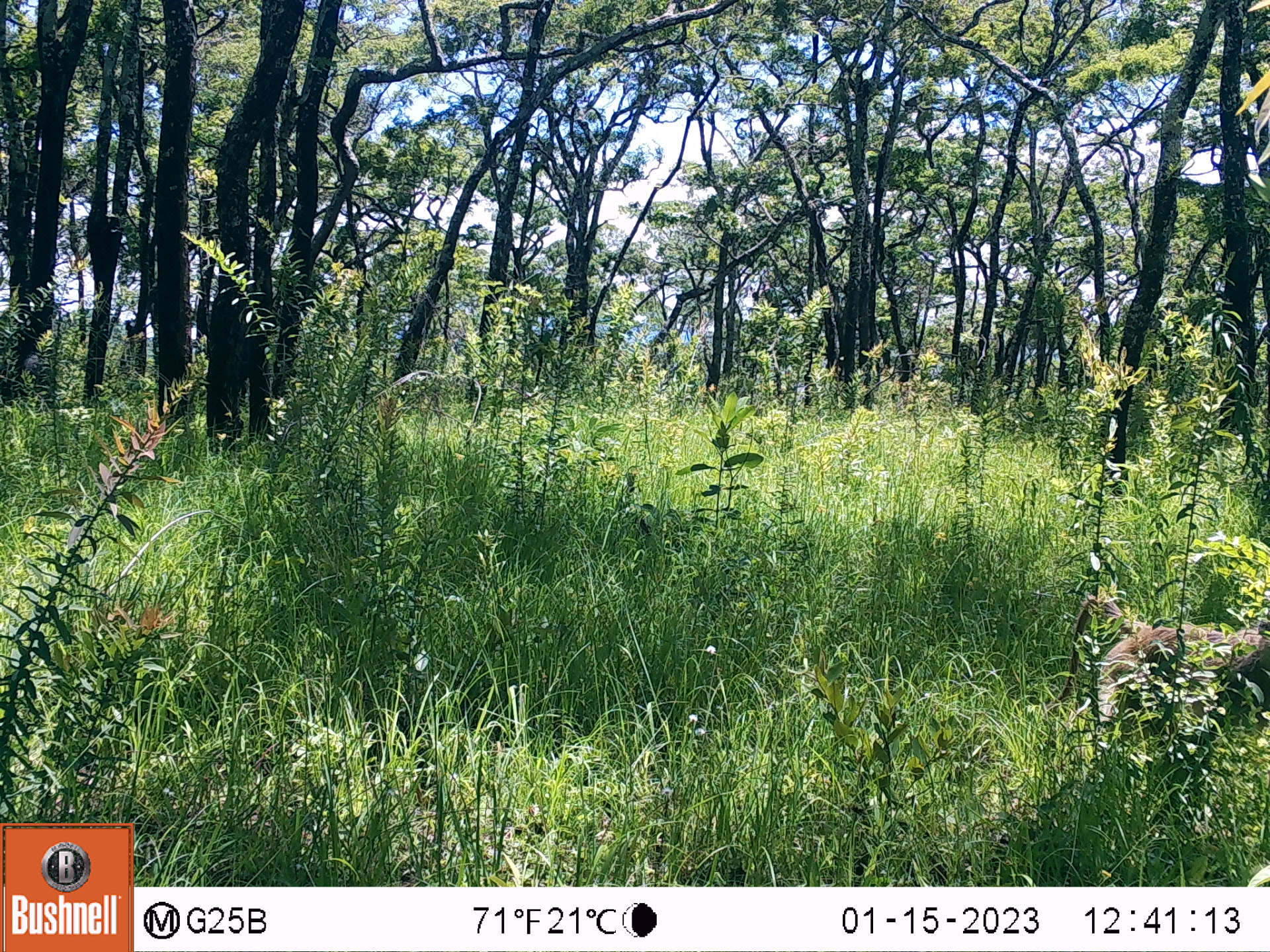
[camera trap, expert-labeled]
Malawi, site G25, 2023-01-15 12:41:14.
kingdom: Animalia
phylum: Chordata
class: Mammalia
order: Primates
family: Cercopithecidae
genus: Papio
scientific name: Papio cynocephalus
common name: yellow baboon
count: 1